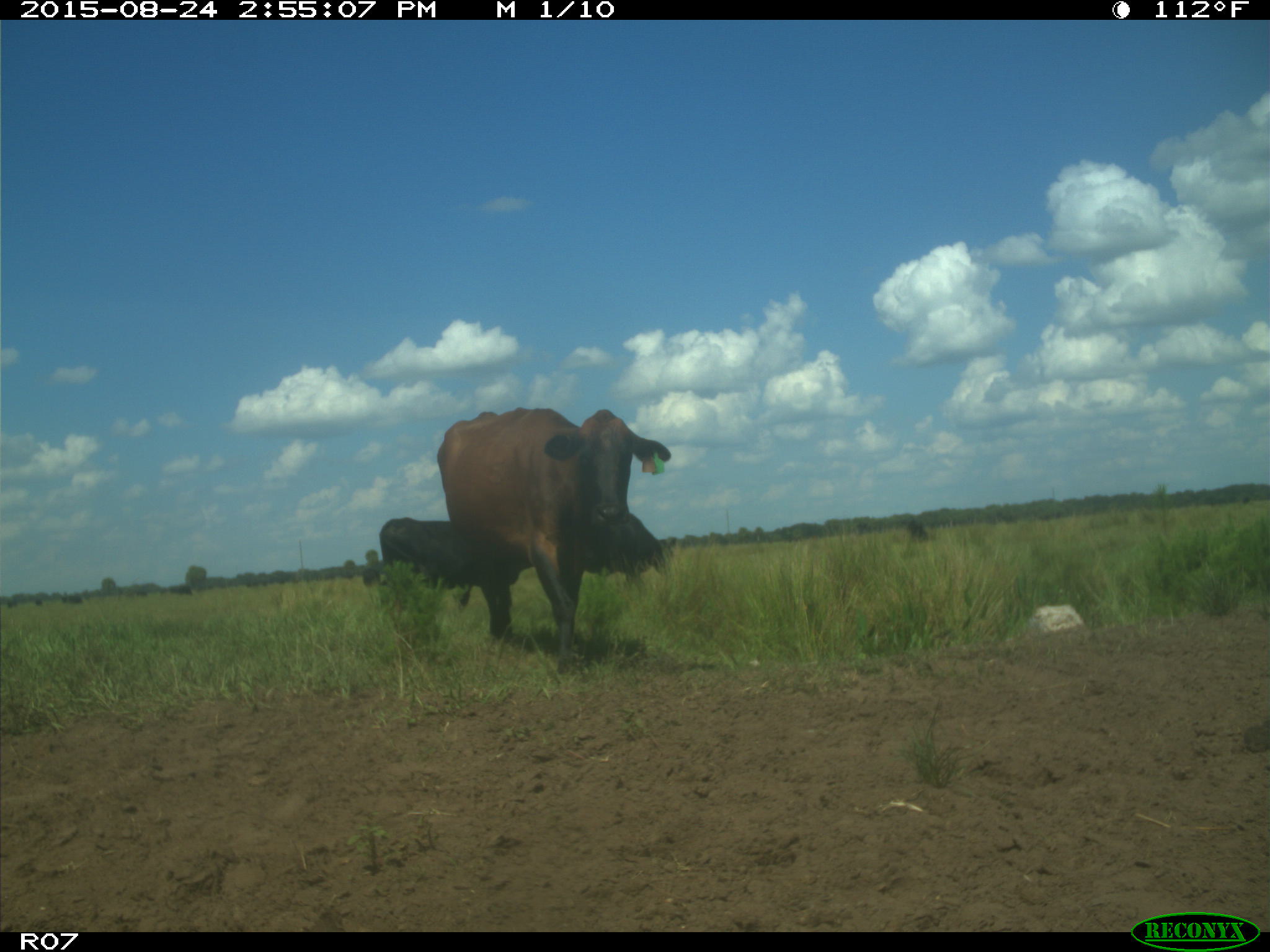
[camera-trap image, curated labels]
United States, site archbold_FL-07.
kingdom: Animalia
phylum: Chordata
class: Mammalia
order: Artiodactyla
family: Bovidae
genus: Bos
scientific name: Bos taurus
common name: domestic cow